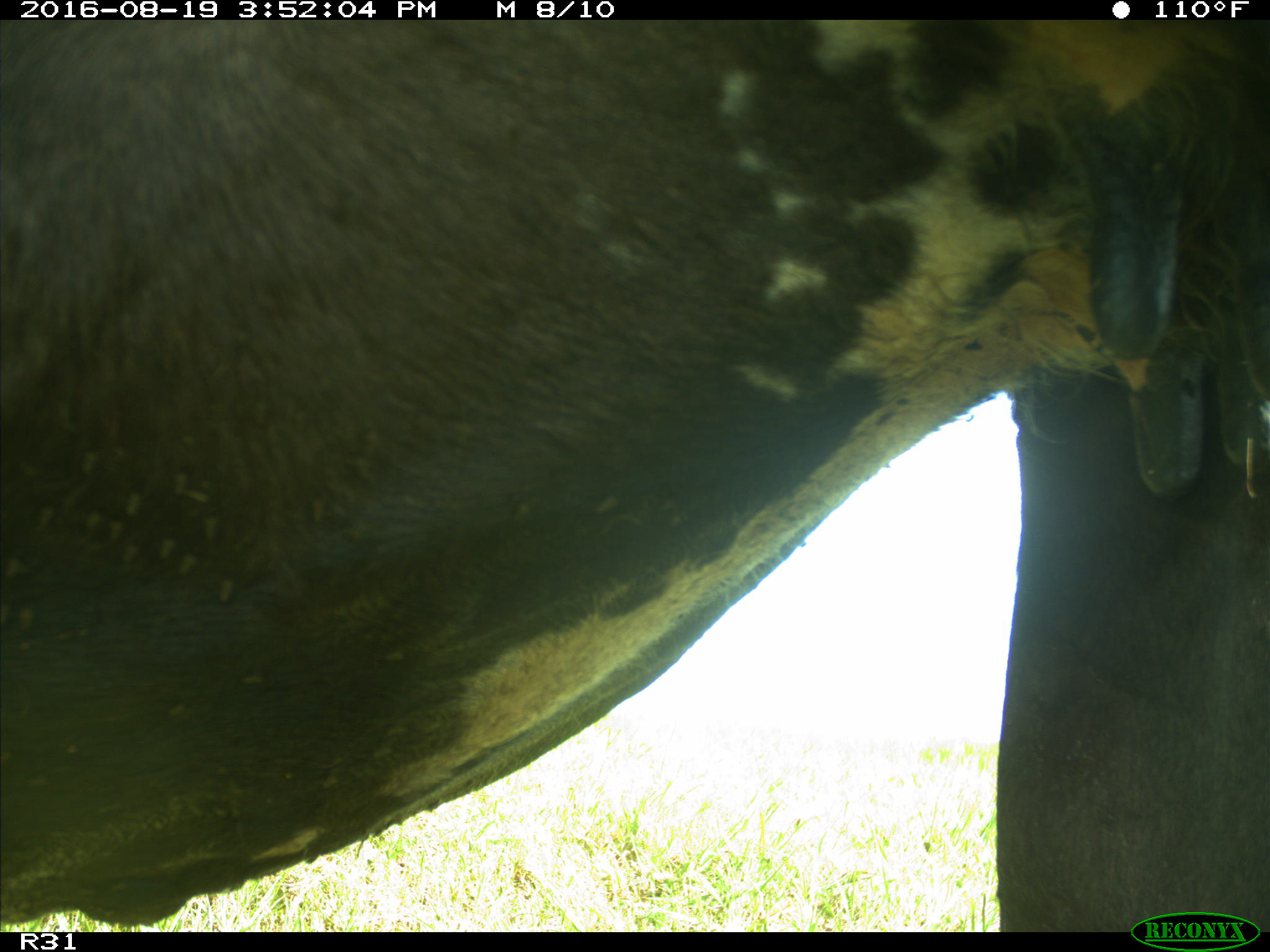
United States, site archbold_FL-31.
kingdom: Animalia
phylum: Chordata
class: Mammalia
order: Artiodactyla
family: Bovidae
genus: Bos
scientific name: Bos taurus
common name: domestic cow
Bos taurus (domestic cow).